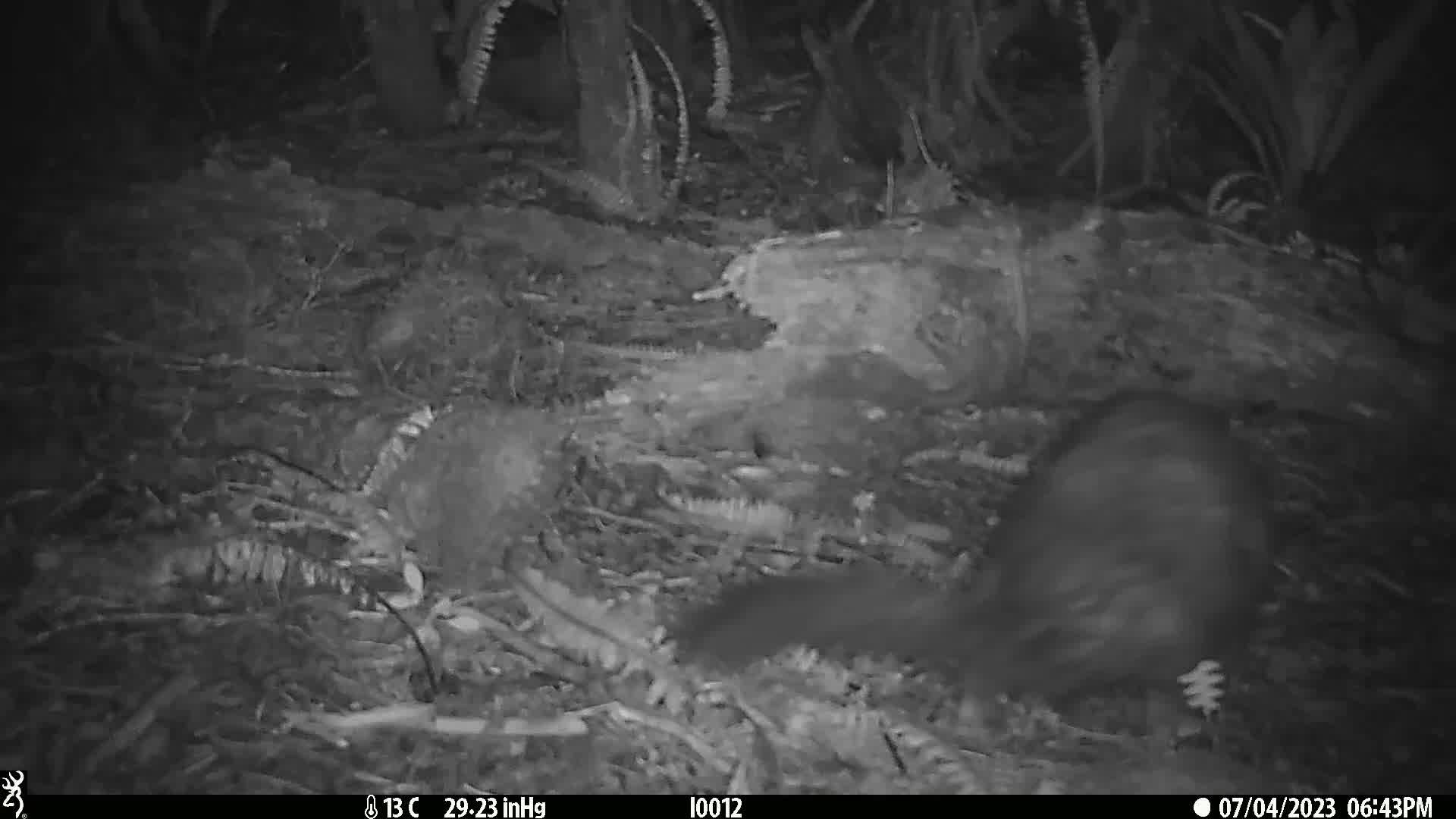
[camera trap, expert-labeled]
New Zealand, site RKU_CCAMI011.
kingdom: Animalia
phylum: Chordata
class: Mammalia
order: Diprotodontia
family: Phalangeridae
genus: Trichosurus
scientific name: Trichosurus vulpecula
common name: common brushtail possum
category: possum